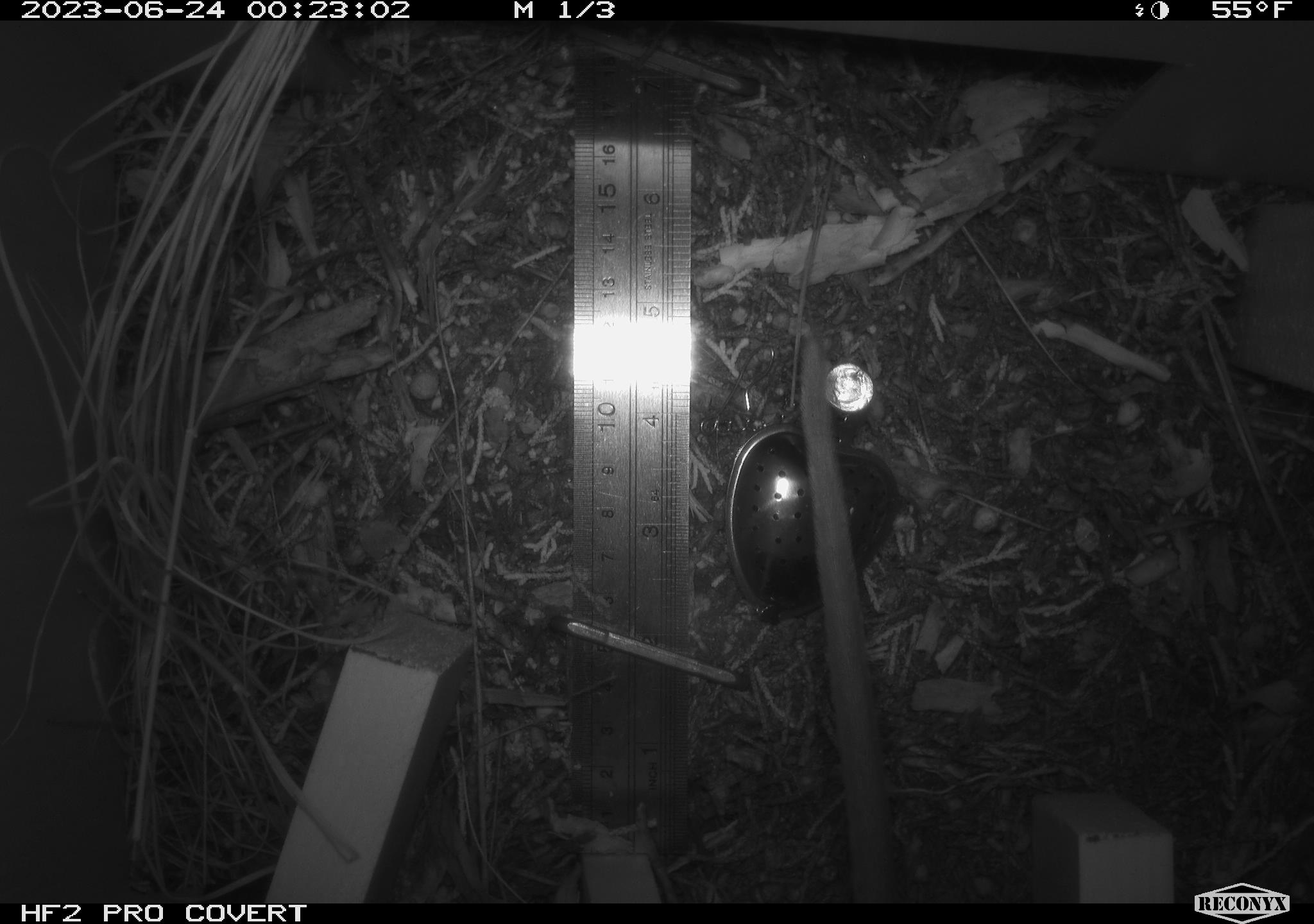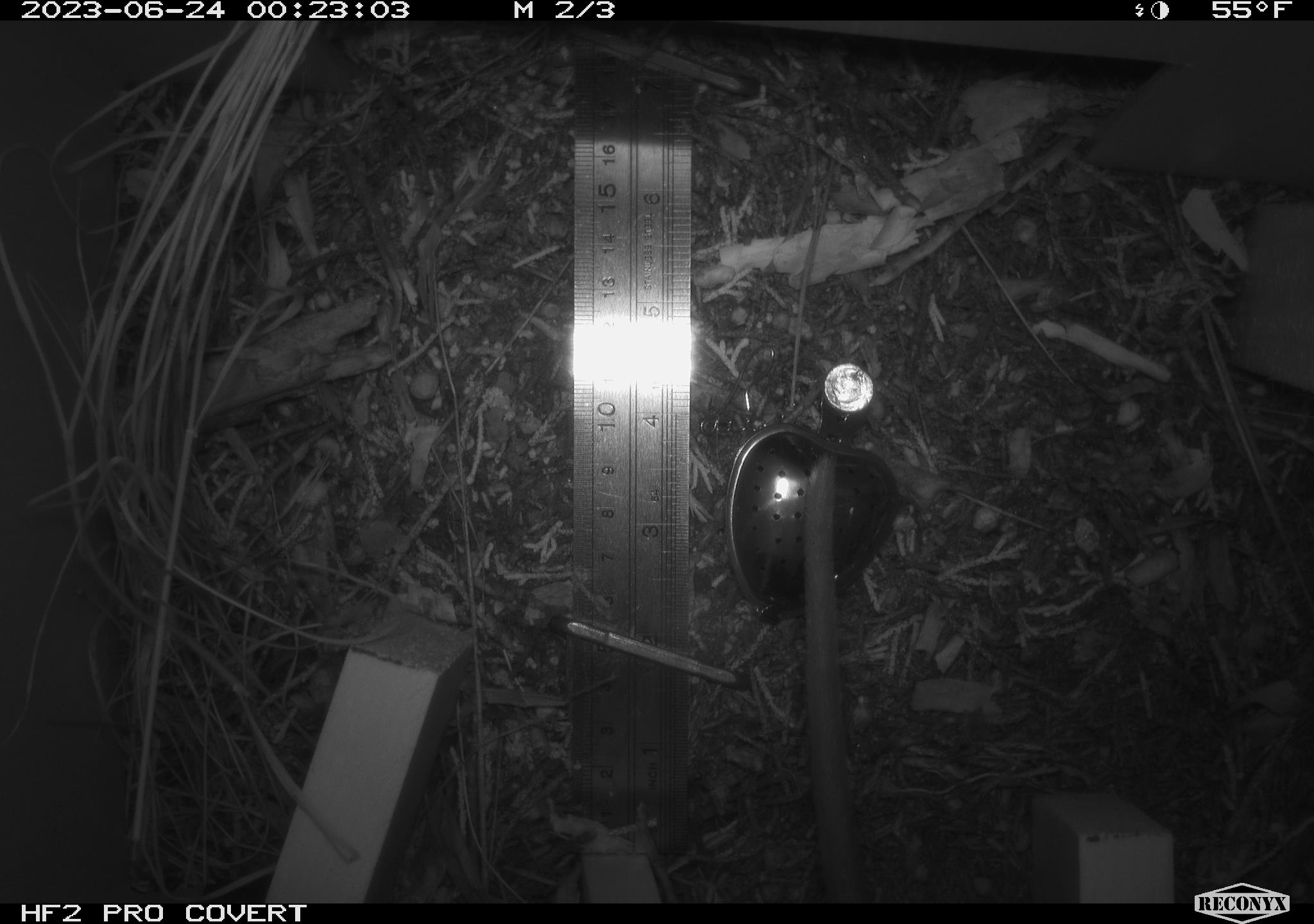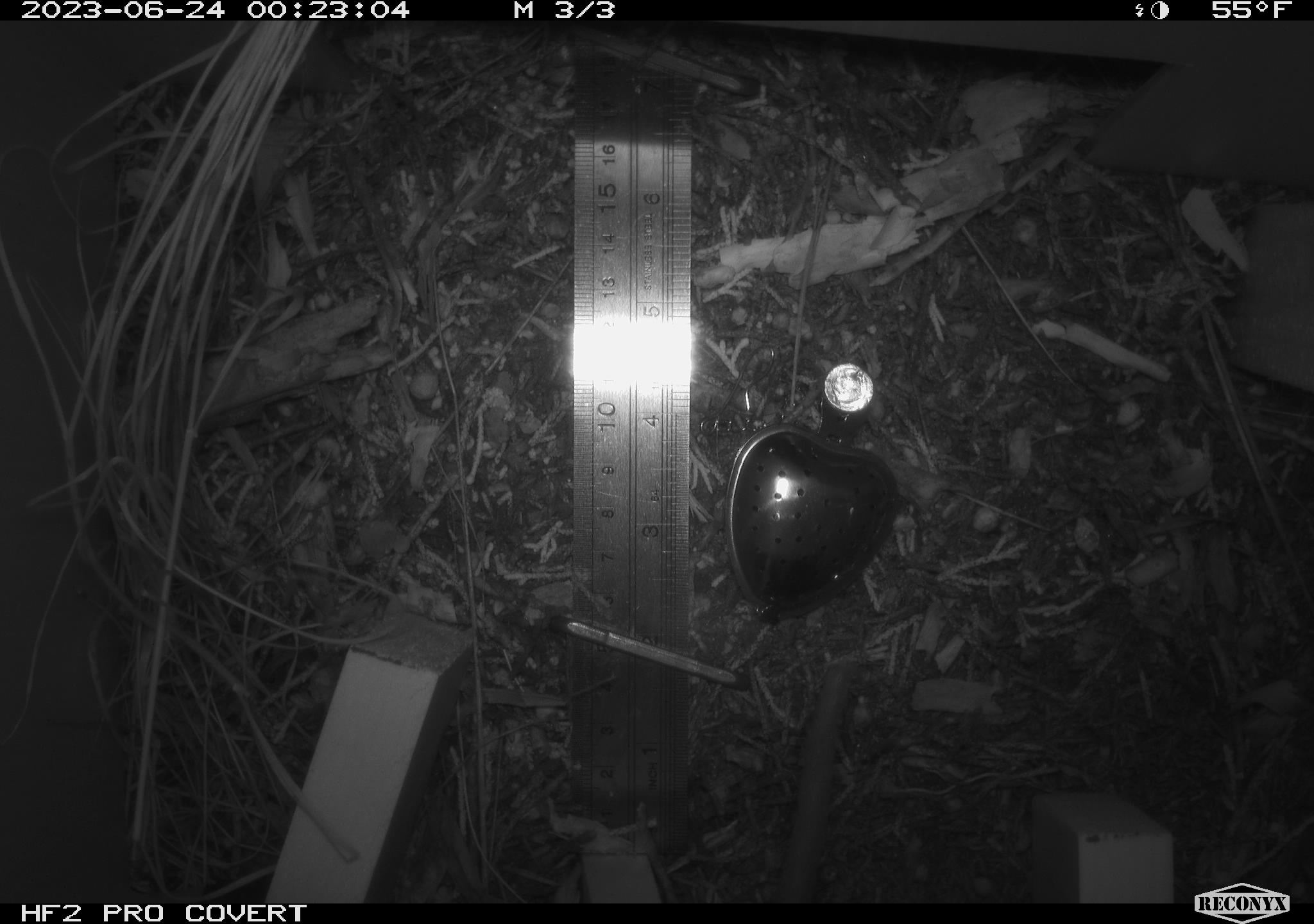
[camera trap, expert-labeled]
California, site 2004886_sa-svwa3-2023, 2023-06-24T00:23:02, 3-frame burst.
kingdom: Animalia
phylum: Chordata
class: Mammalia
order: Rodentia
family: Cricetidae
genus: Neotoma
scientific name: Neotoma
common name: pack rat or woodrat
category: neotoma species